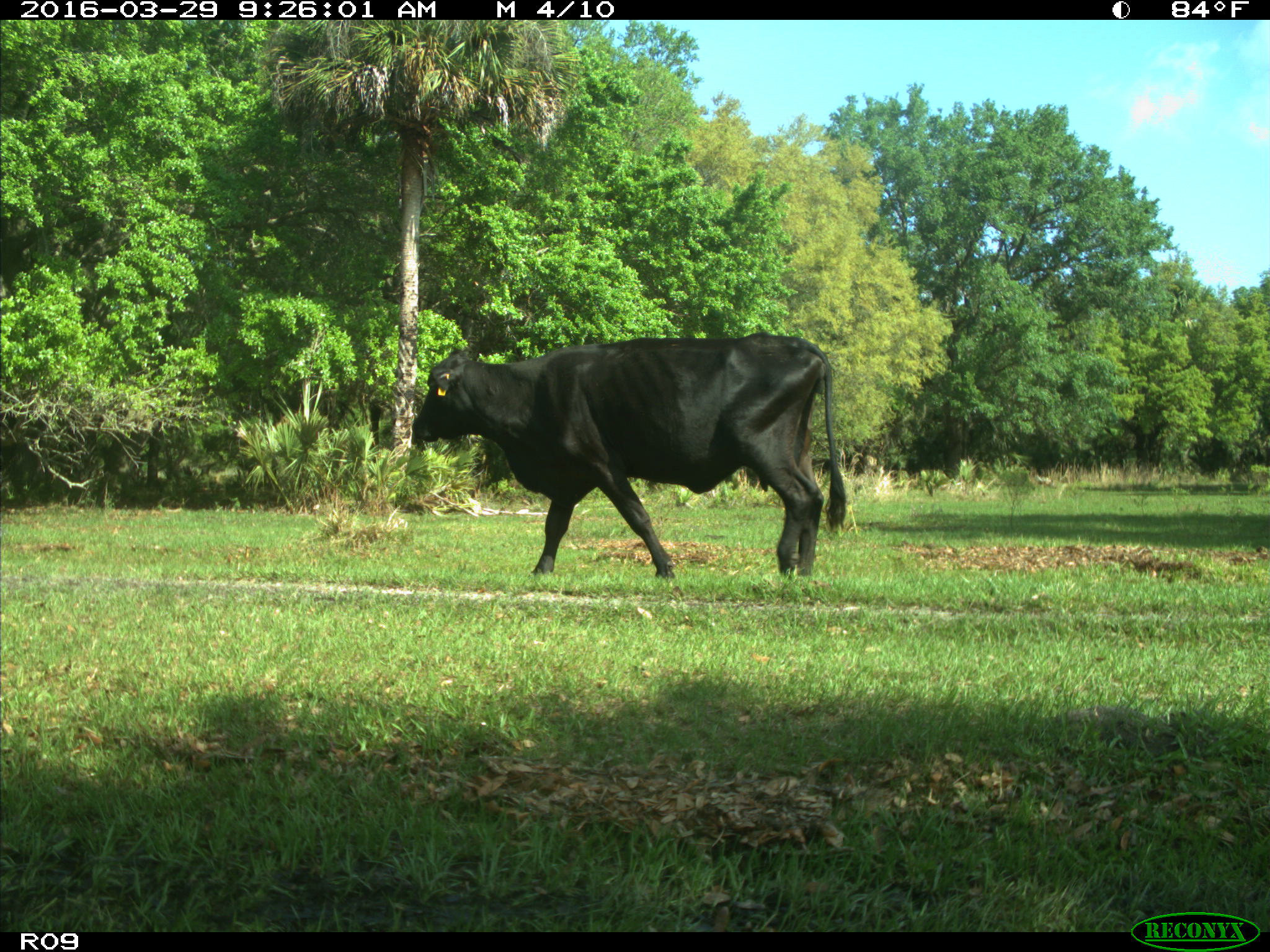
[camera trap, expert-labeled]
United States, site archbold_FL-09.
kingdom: Animalia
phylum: Chordata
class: Mammalia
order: Artiodactyla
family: Bovidae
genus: Bos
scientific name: Bos taurus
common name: domestic cow